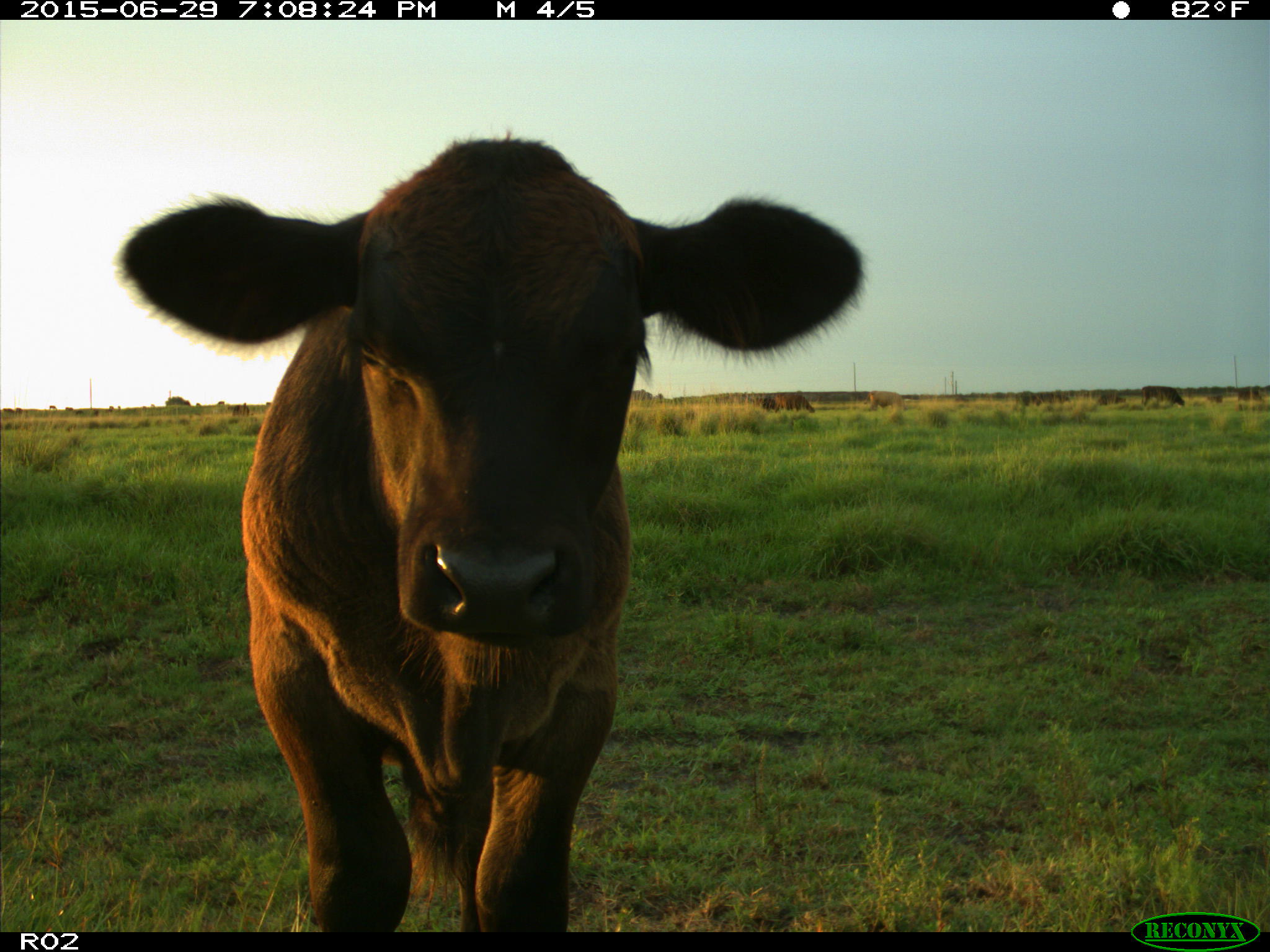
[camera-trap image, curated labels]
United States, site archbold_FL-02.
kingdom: Animalia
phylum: Chordata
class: Mammalia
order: Artiodactyla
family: Bovidae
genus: Bos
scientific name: Bos taurus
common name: domestic cow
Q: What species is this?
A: Bos taurus (domestic cow).